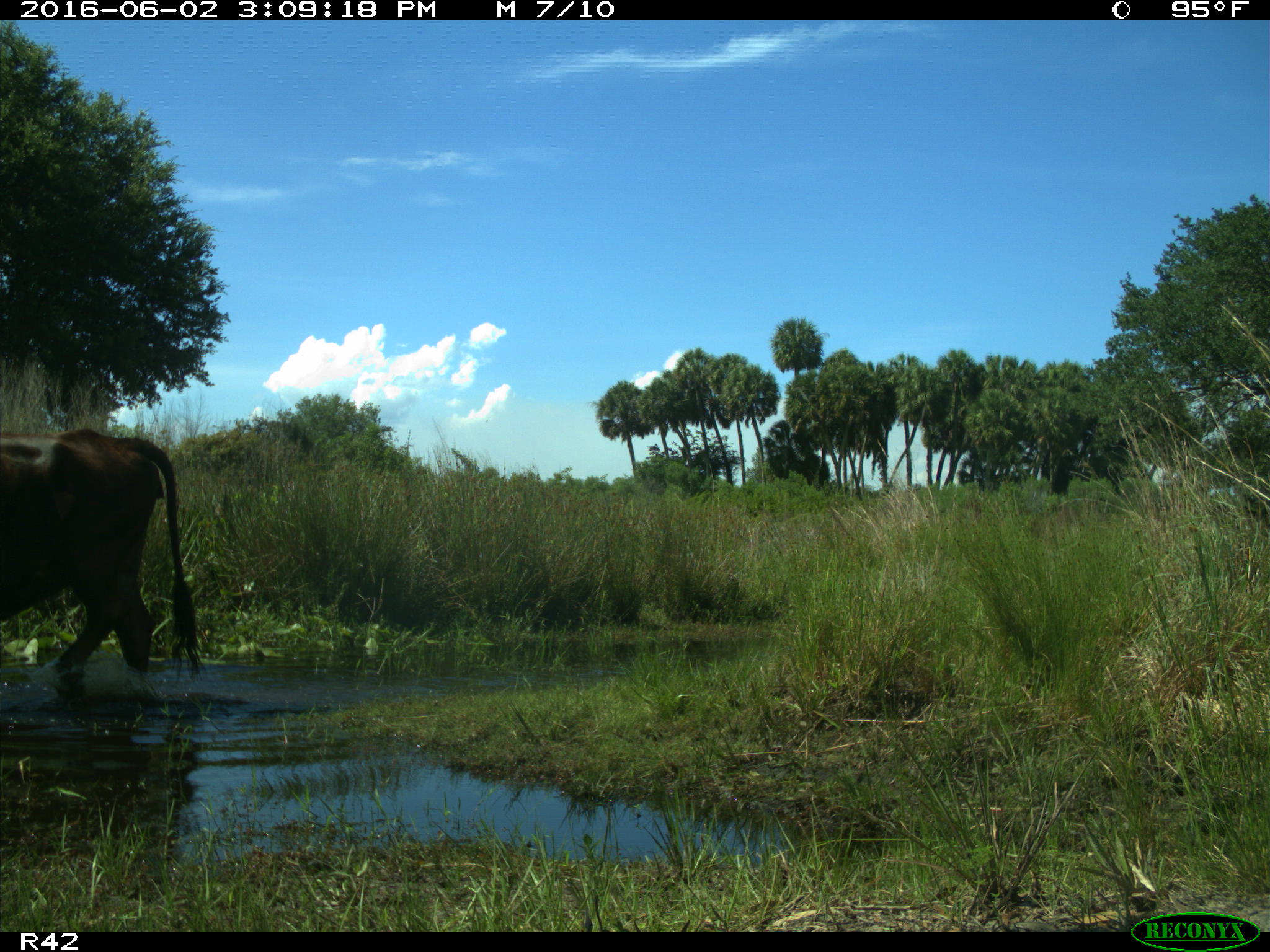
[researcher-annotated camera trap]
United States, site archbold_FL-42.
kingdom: Animalia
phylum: Chordata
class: Mammalia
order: Artiodactyla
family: Bovidae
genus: Bos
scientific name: Bos taurus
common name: domestic cow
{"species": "Bos taurus (domestic cow)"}